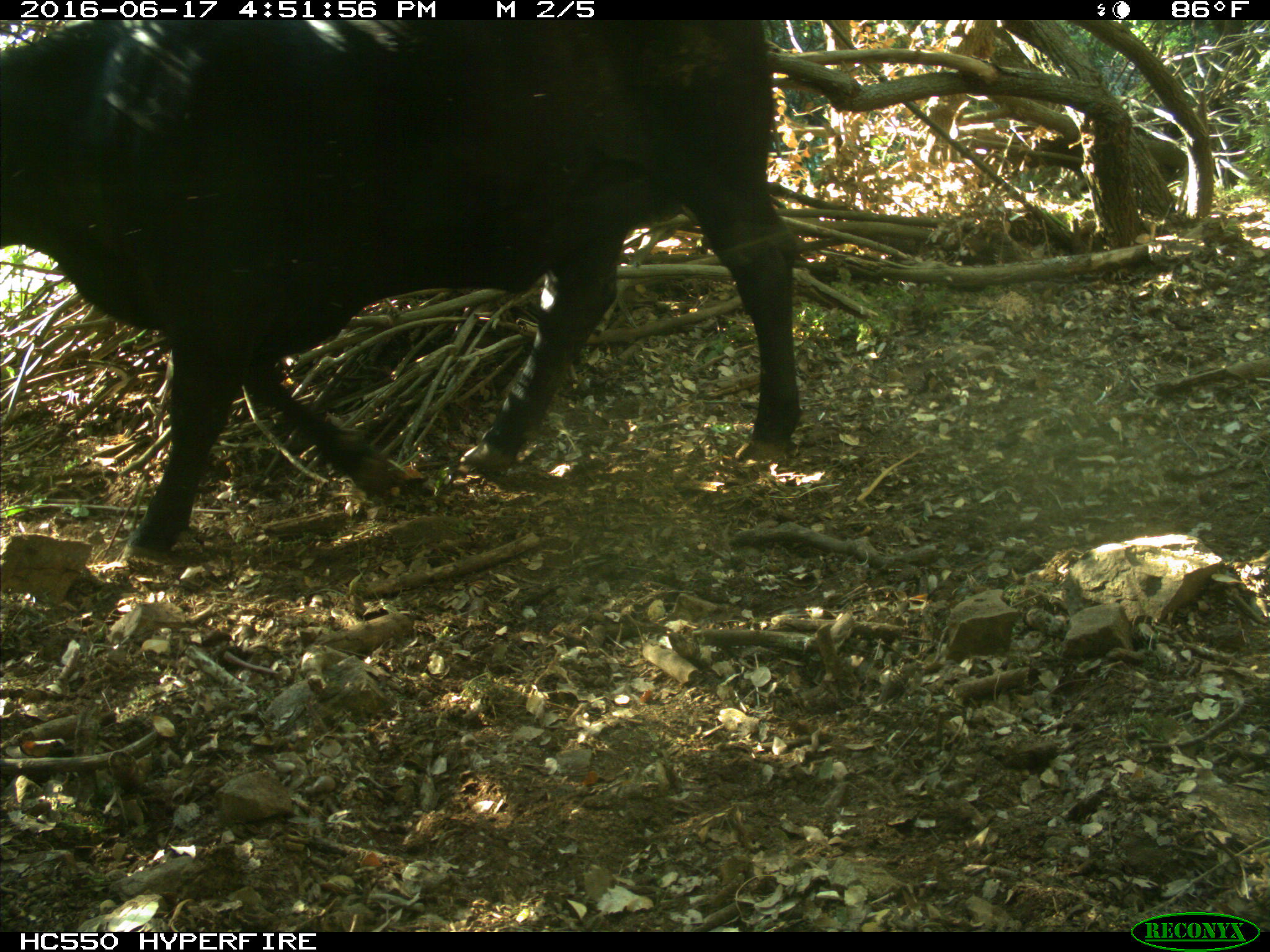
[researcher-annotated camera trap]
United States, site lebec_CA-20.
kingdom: Animalia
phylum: Chordata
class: Mammalia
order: Artiodactyla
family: Bovidae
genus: Bos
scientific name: Bos taurus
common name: domestic cow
Bos taurus (domestic cow).